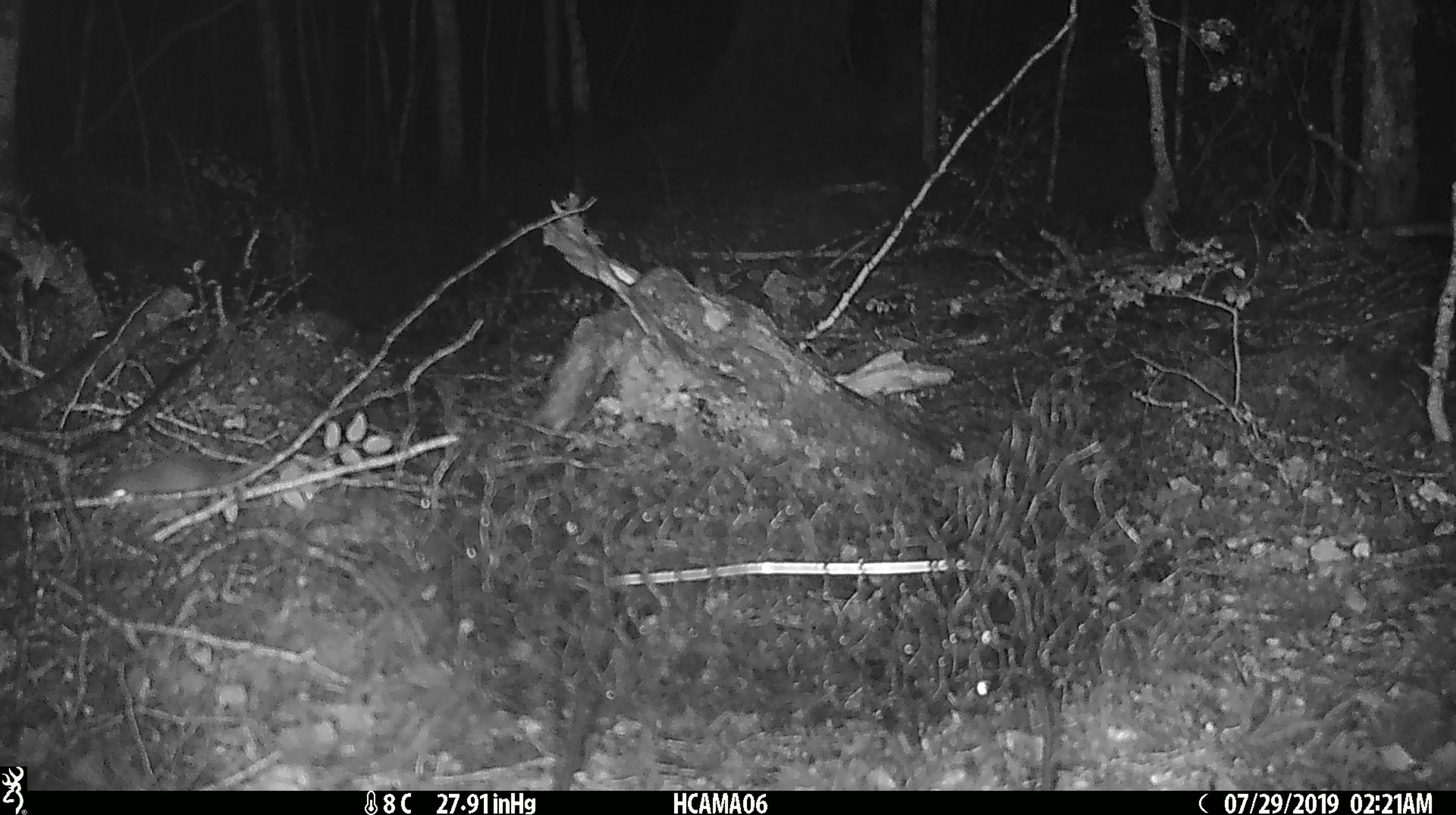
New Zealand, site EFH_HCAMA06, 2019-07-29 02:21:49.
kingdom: Animalia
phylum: Chordata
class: Mammalia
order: Rodentia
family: Muridae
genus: Mus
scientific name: Mus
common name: mouse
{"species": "mouse (Mus)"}